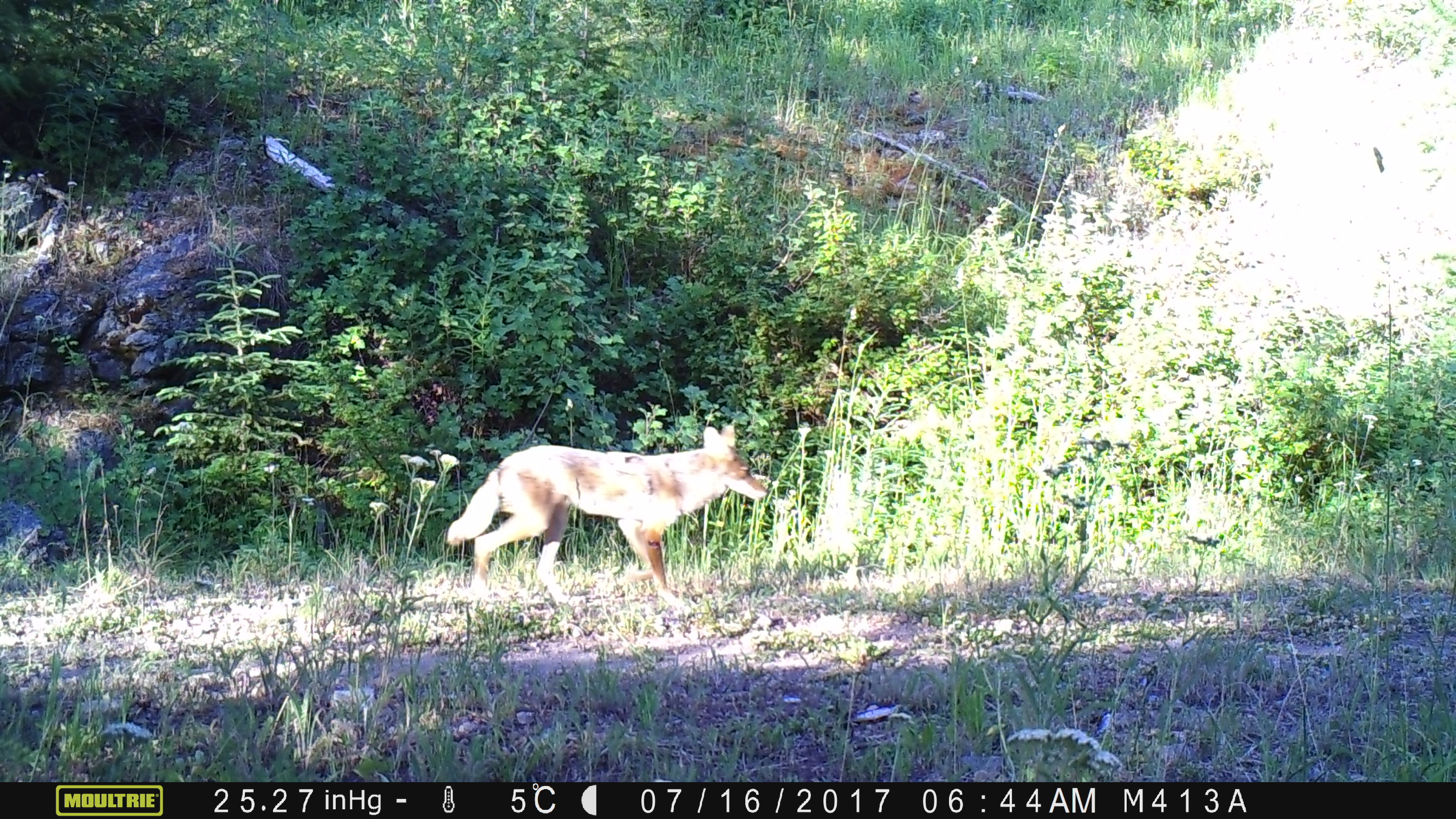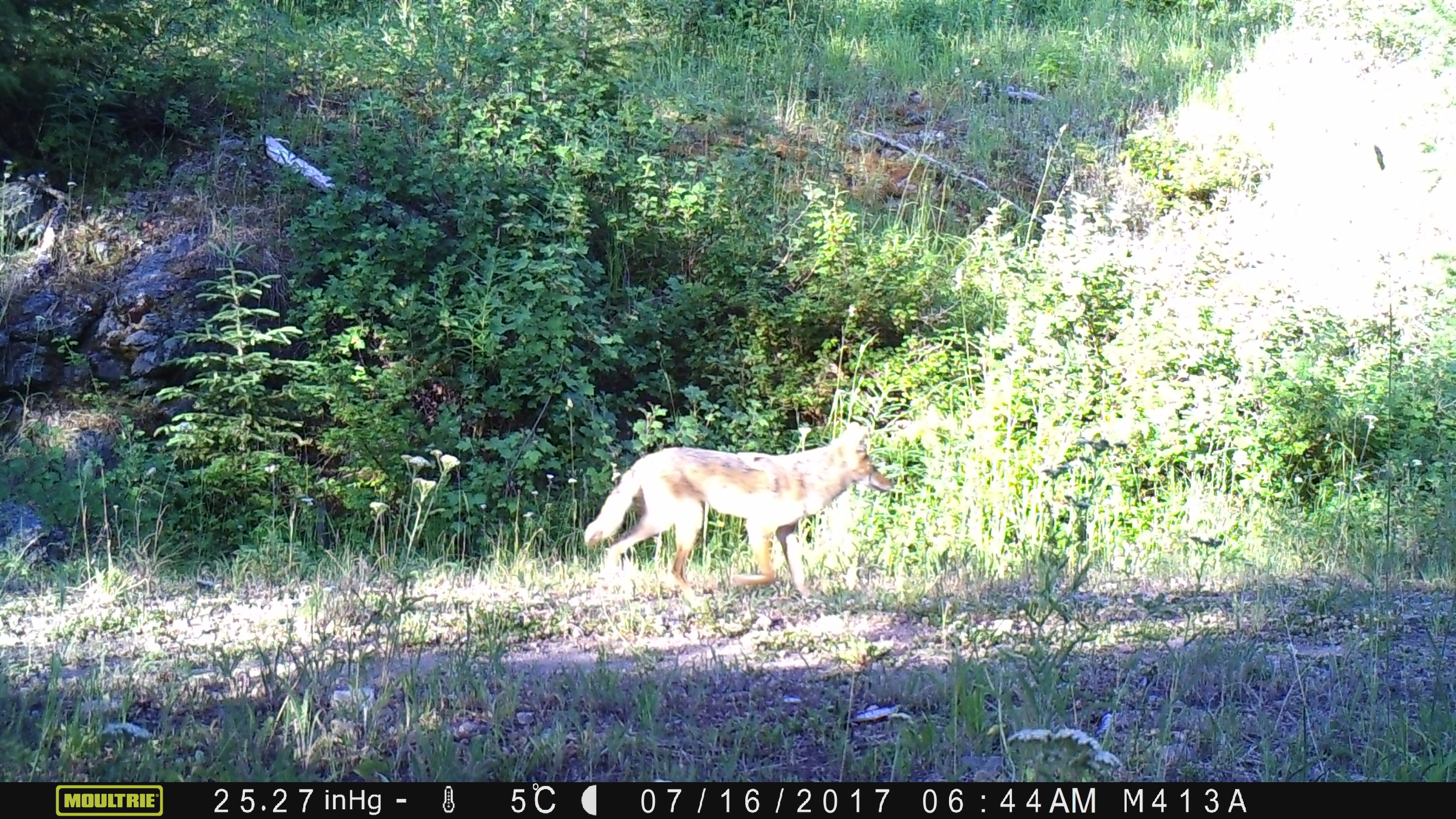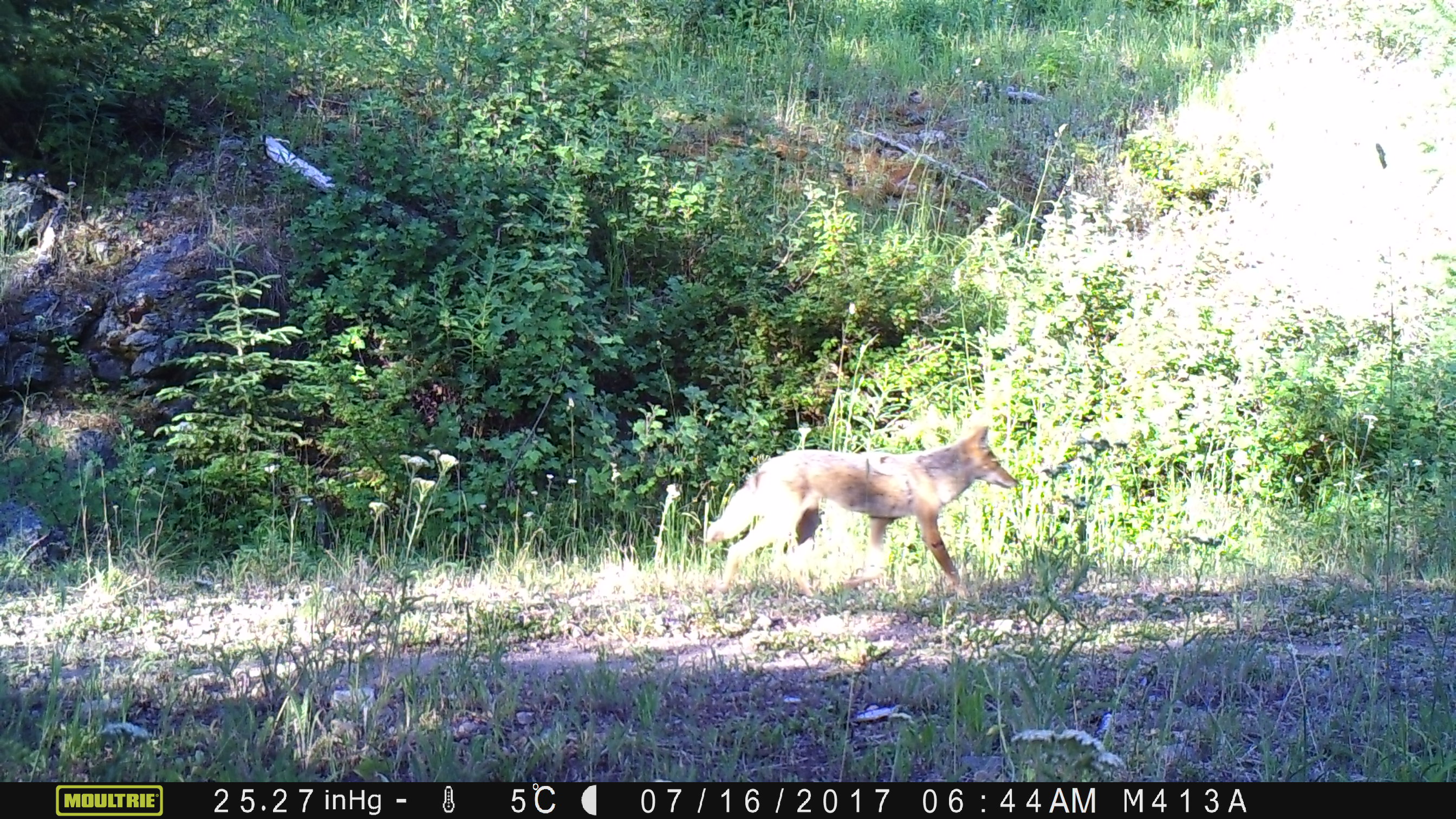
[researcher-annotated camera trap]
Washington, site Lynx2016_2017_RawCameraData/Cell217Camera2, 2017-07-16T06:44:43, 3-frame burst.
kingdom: Animalia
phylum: Chordata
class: Mammalia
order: Carnivora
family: Canidae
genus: Canis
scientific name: Canis latrans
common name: coyote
Canis latrans (coyote). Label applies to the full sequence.